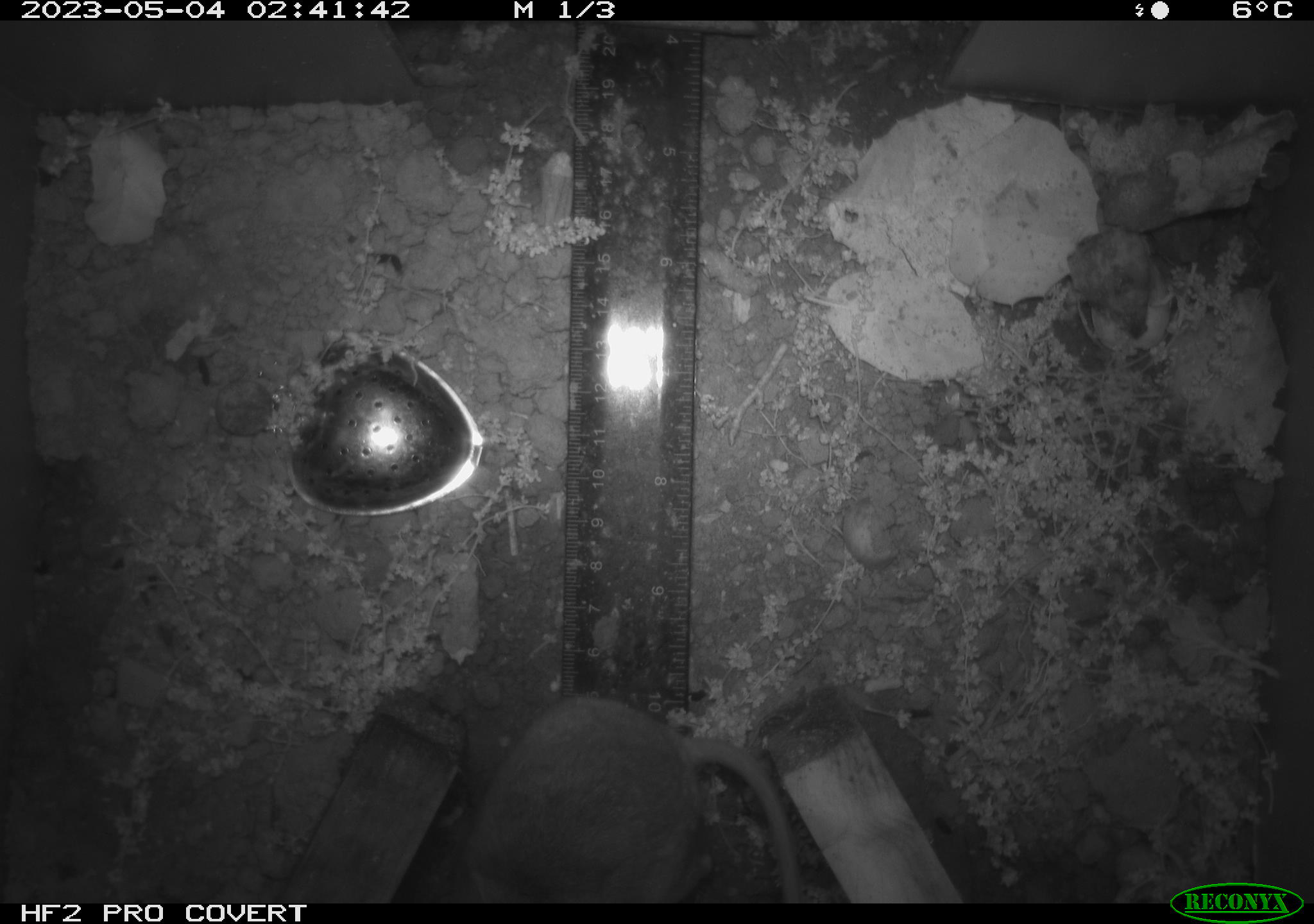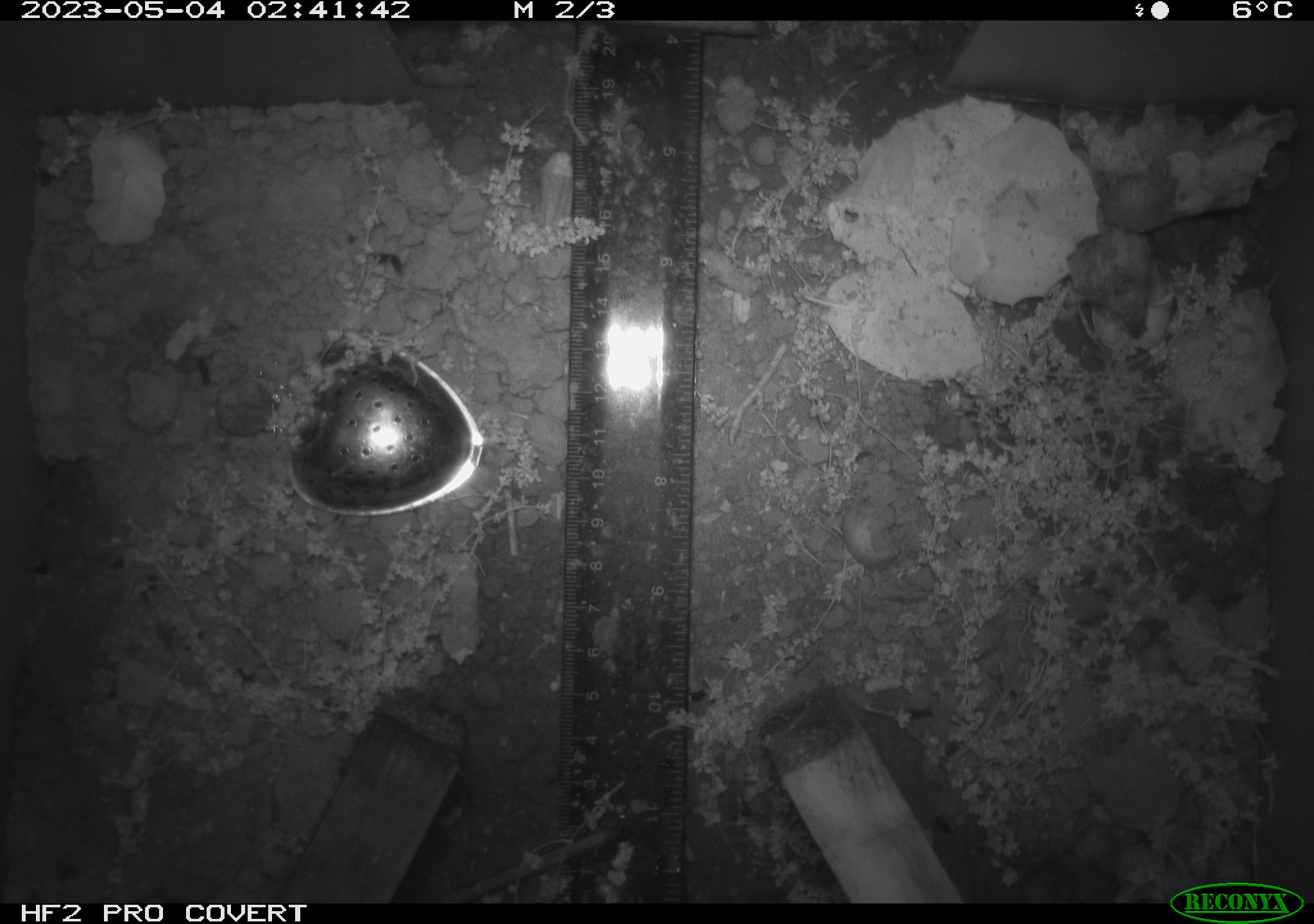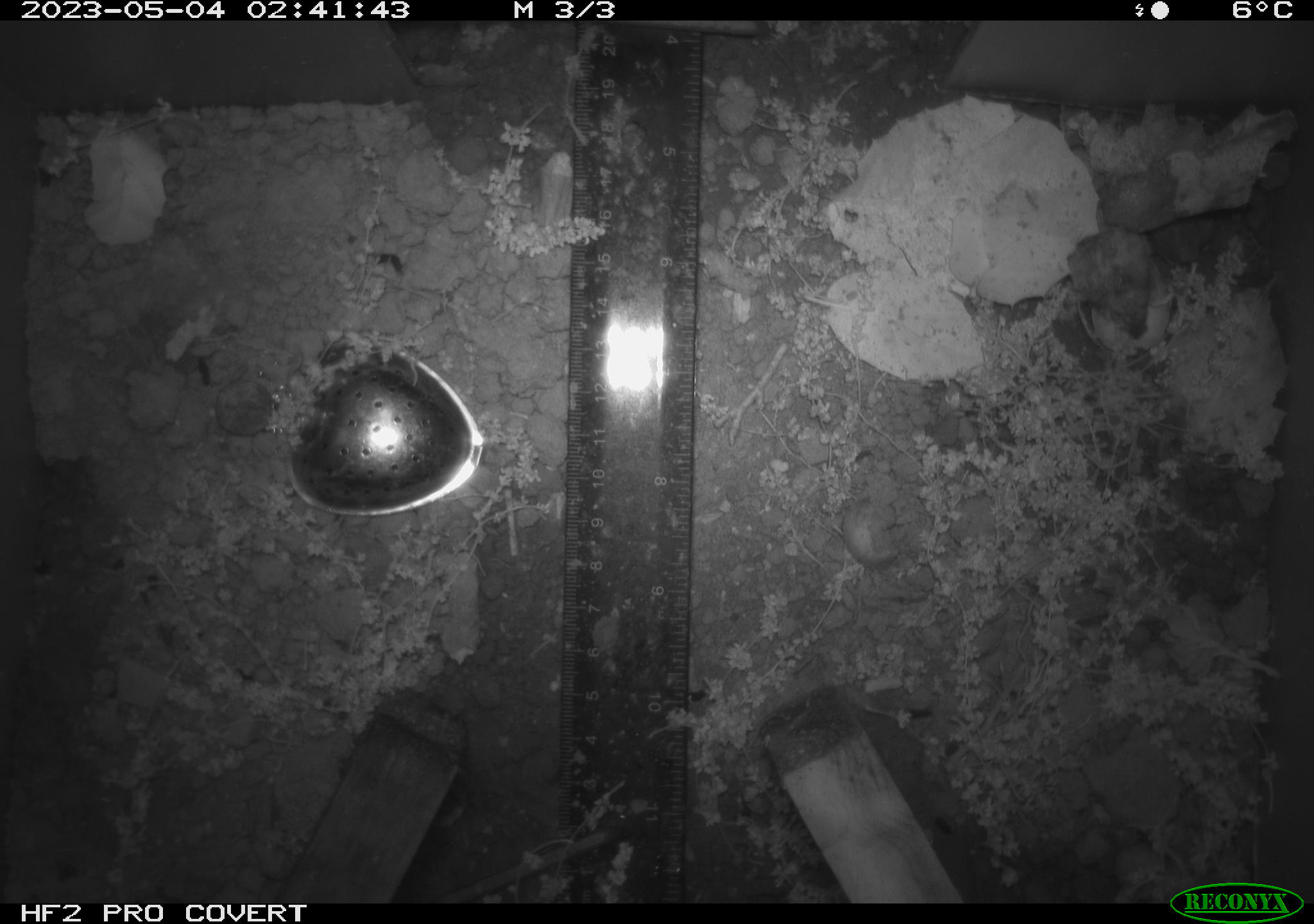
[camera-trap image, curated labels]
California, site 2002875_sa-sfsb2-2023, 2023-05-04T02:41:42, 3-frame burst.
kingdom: Animalia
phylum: Chordata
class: Mammalia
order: Rodentia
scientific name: Rodentia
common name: mouse species